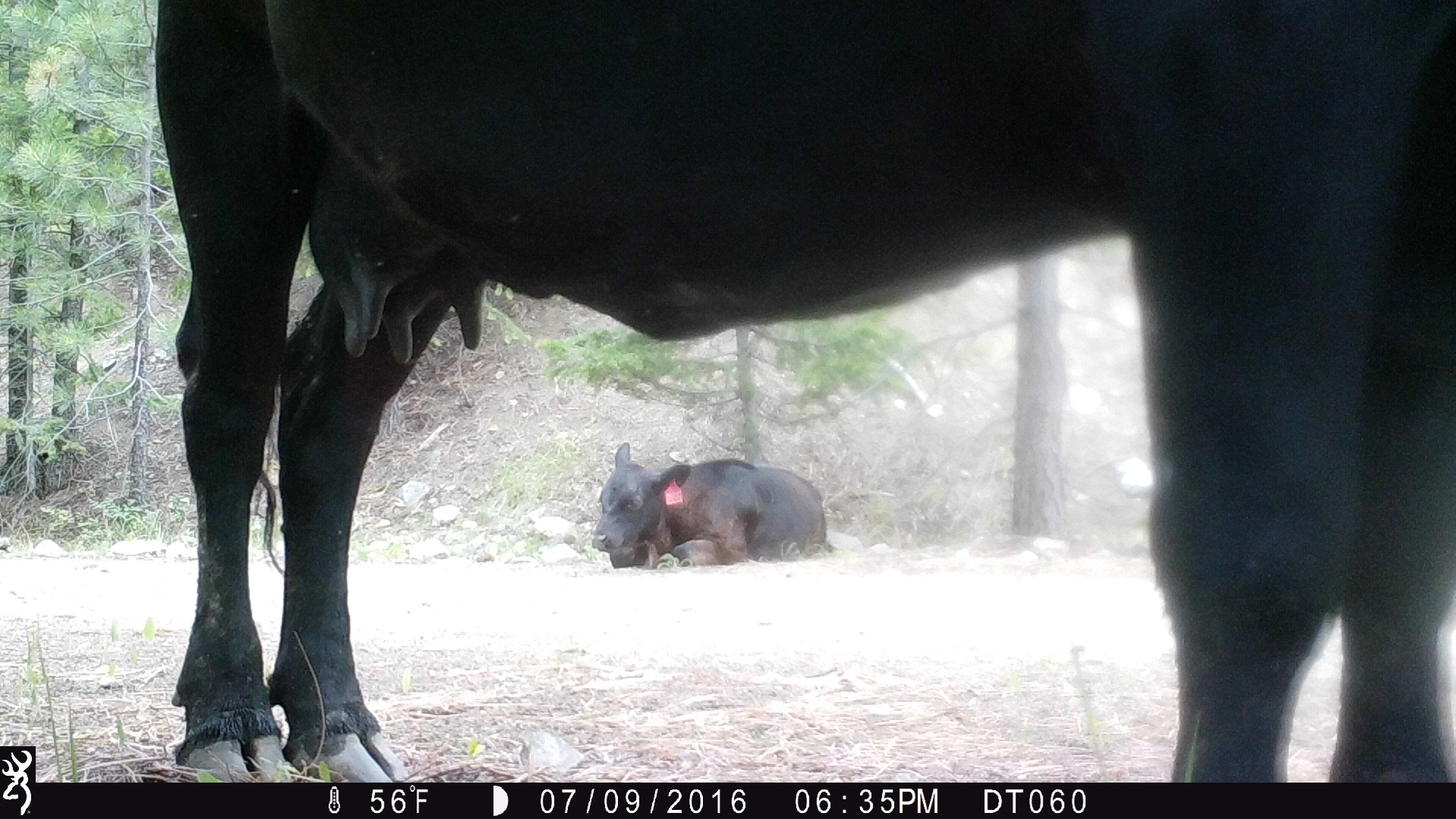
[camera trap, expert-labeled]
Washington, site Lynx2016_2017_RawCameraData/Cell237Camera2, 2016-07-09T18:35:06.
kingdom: Animalia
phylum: Chordata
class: Mammalia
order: Artiodactyla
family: Bovidae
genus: Bos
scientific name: Bos taurus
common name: domestic cattle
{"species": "domestic cattle (Bos taurus)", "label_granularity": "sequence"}